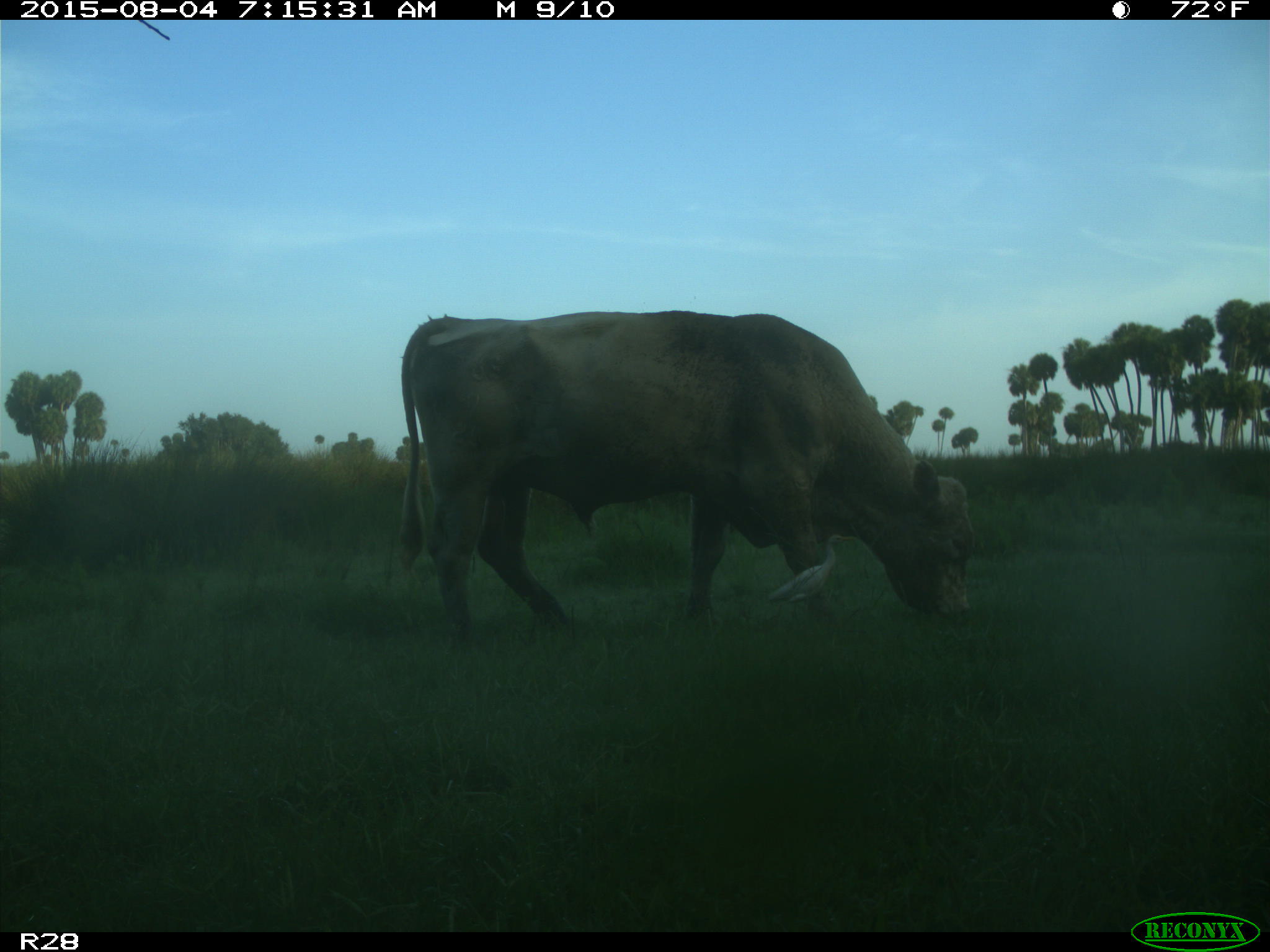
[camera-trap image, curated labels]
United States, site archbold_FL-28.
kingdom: Animalia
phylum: Chordata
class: Mammalia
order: Artiodactyla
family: Bovidae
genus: Bos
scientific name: Bos taurus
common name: domestic cow